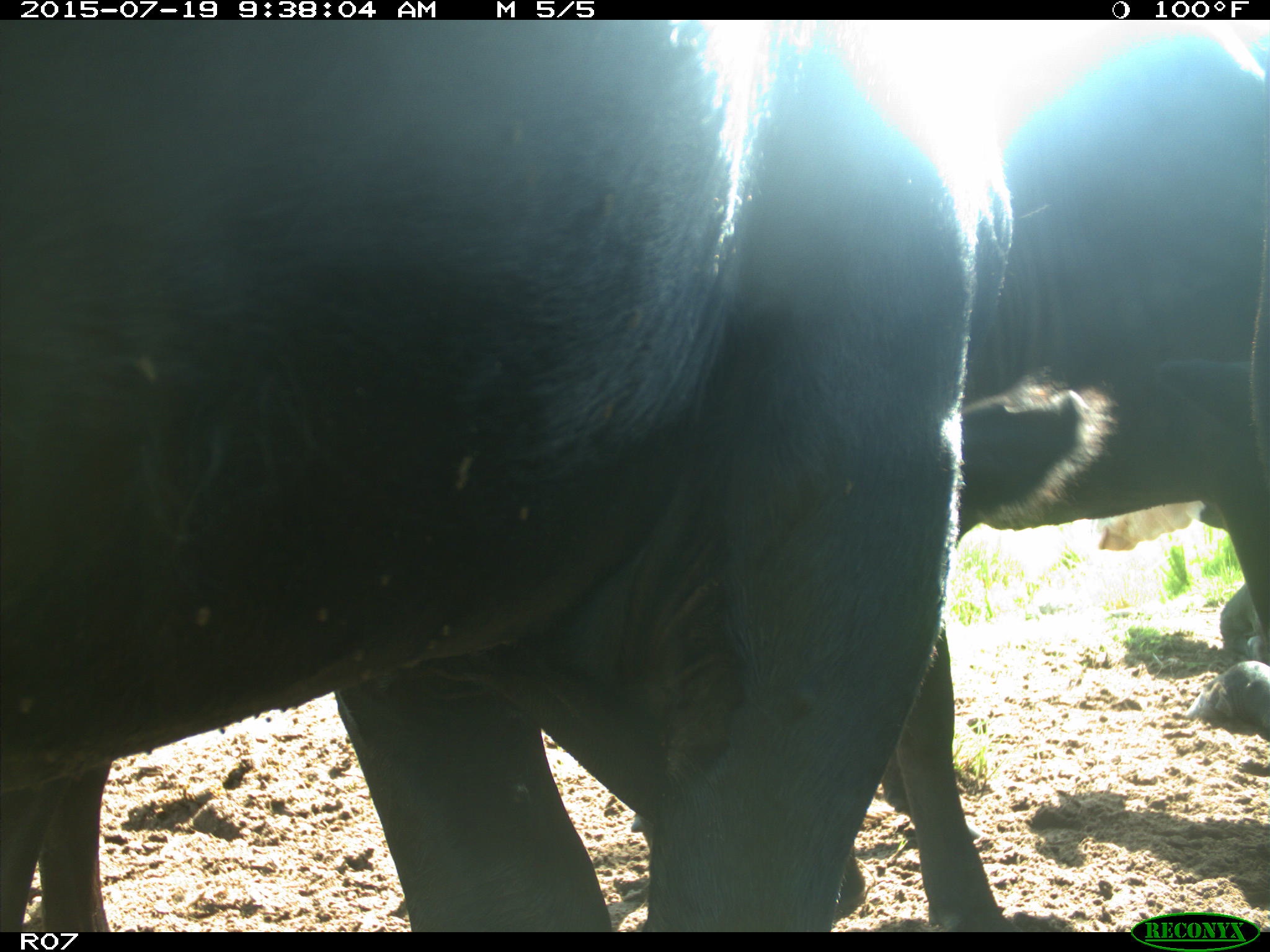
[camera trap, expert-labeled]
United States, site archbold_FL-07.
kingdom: Animalia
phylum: Chordata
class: Mammalia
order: Artiodactyla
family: Bovidae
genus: Bos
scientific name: Bos taurus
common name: domestic cow